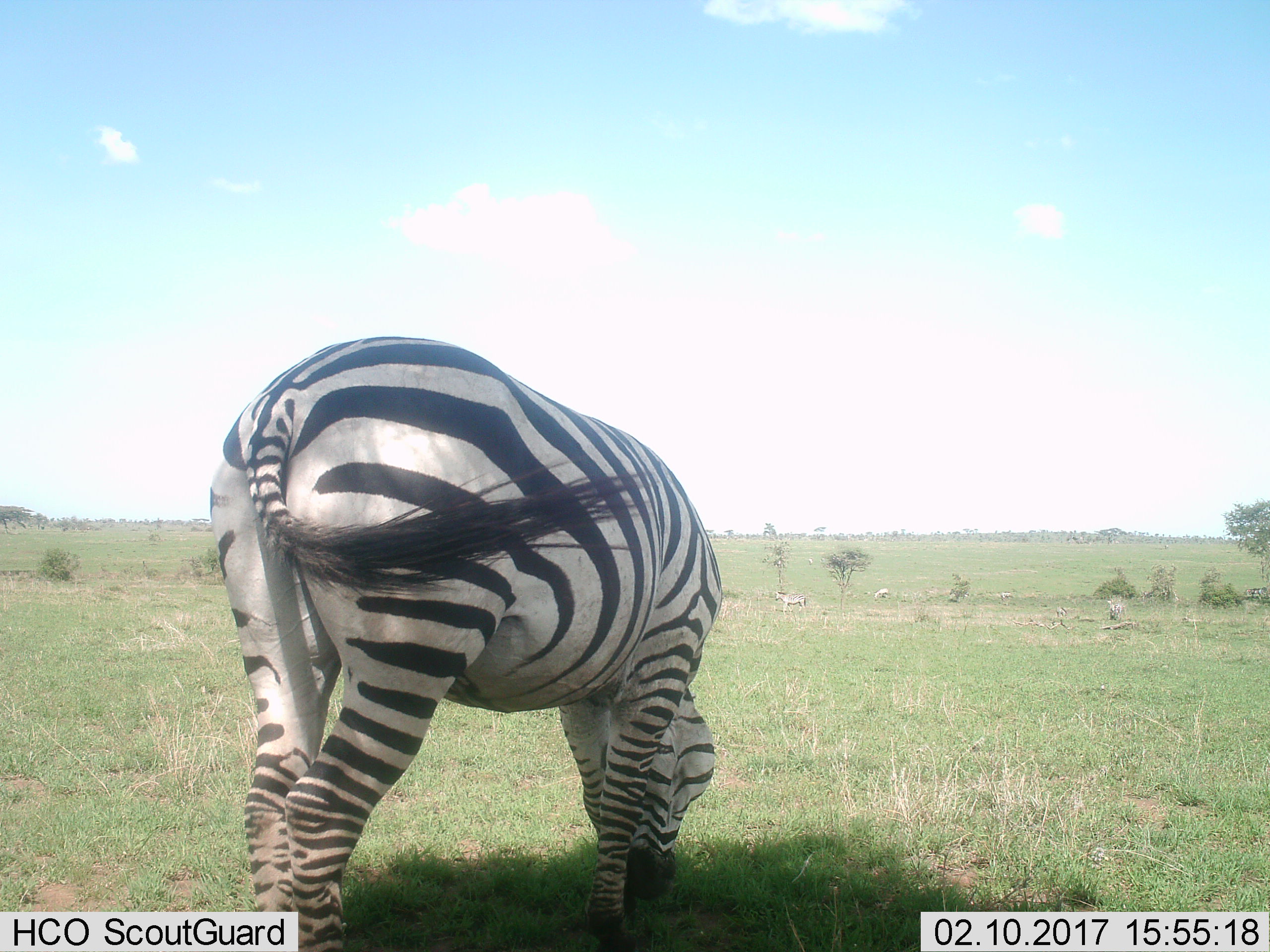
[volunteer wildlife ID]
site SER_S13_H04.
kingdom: Animalia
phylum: Chordata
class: Mammalia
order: Perissodactyla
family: Equidae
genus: Equus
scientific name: Equus quagga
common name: plains zebra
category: zebraplains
Zebraplains (plains zebra) (Equus quagga), count 2. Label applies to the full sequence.